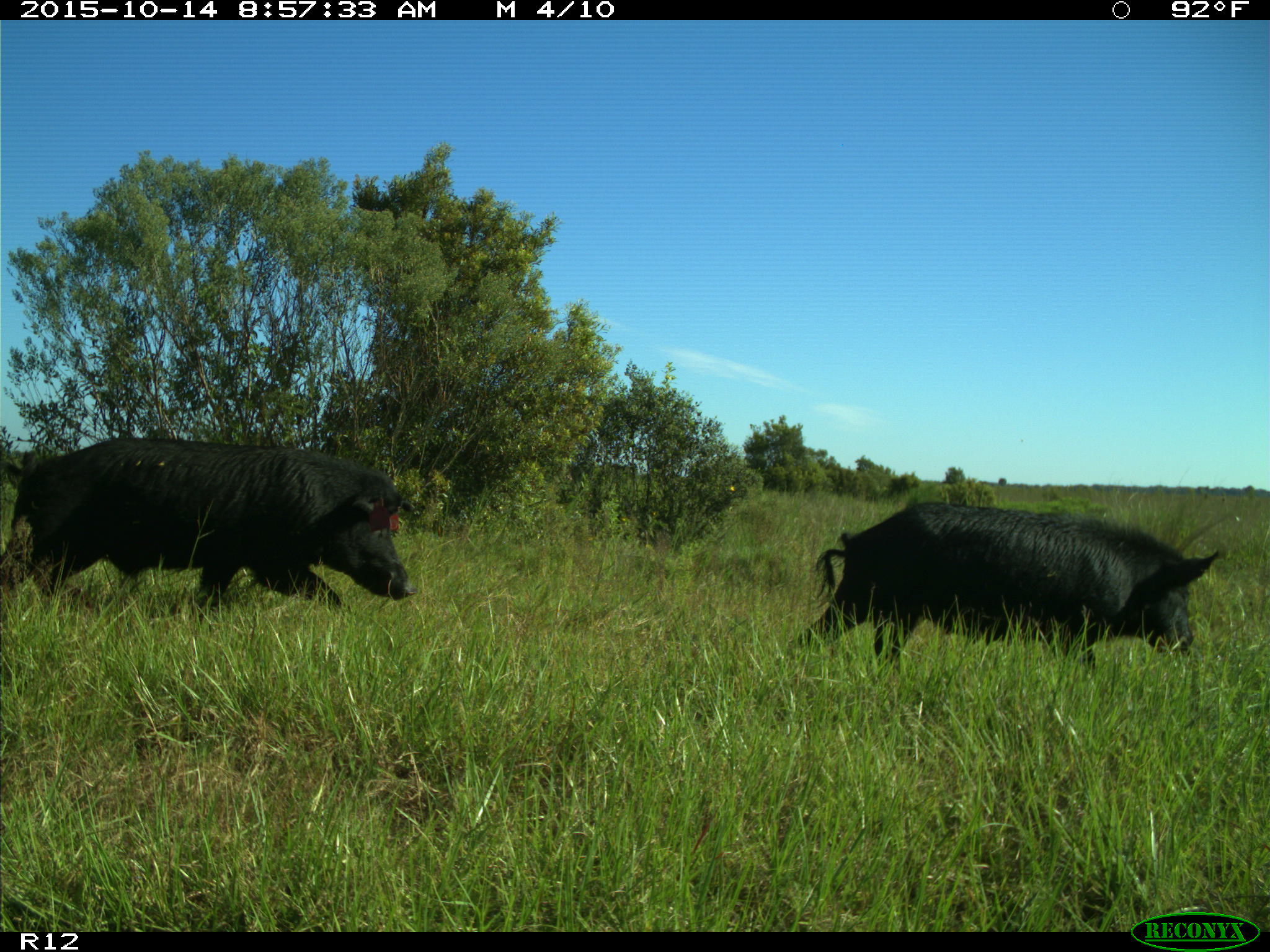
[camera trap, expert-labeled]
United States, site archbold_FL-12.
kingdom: Animalia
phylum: Chordata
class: Mammalia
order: Artiodactyla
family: Suidae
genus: Sus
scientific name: Sus scrofa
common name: wild boar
Sus scrofa (wild boar).